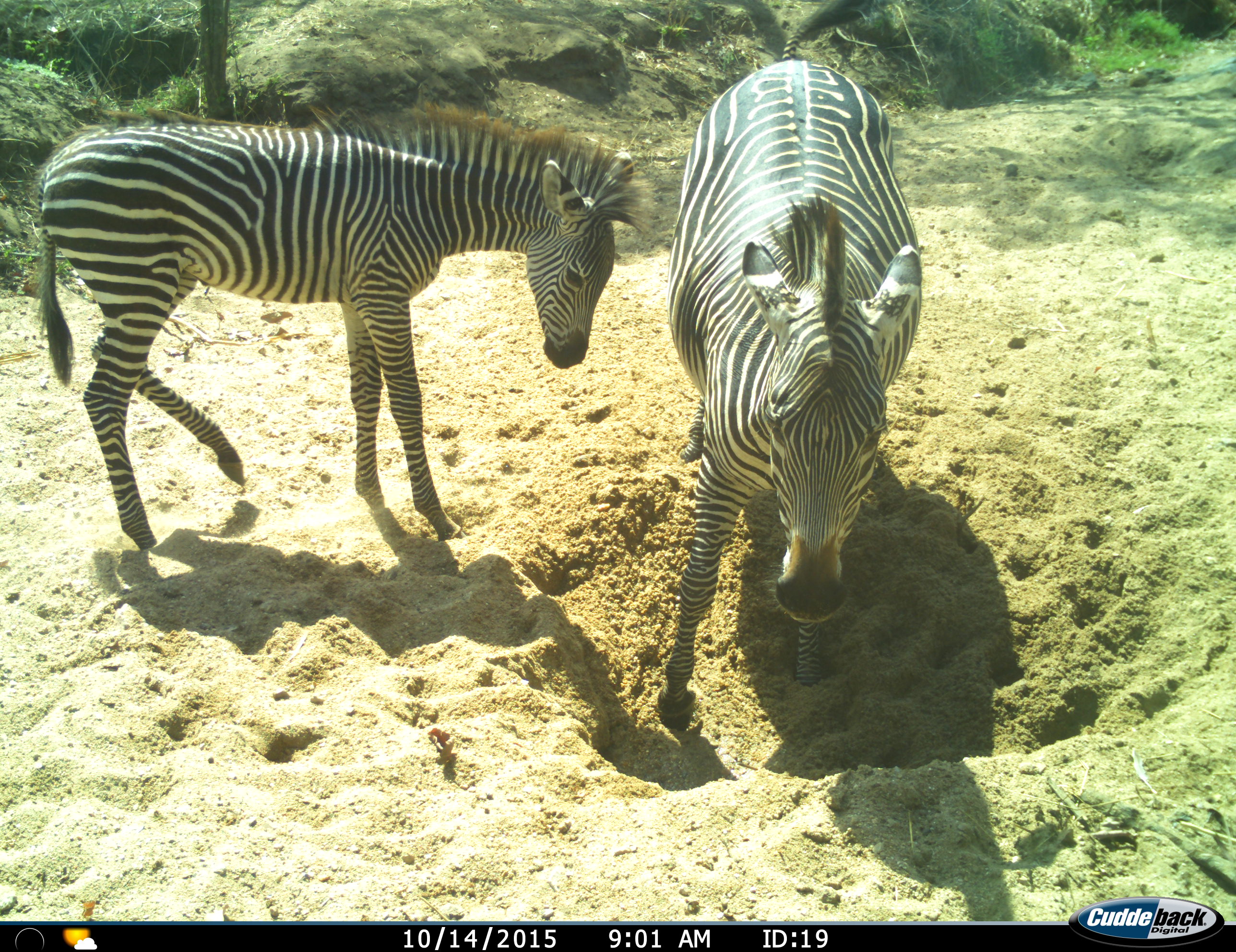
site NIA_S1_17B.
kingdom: Animalia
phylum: Chordata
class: Mammalia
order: Perissodactyla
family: Equidae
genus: Equus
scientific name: Equus quagga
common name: plains zebra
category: zebraplains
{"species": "zebraplains (plains zebra) (Equus quagga)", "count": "2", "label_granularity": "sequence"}